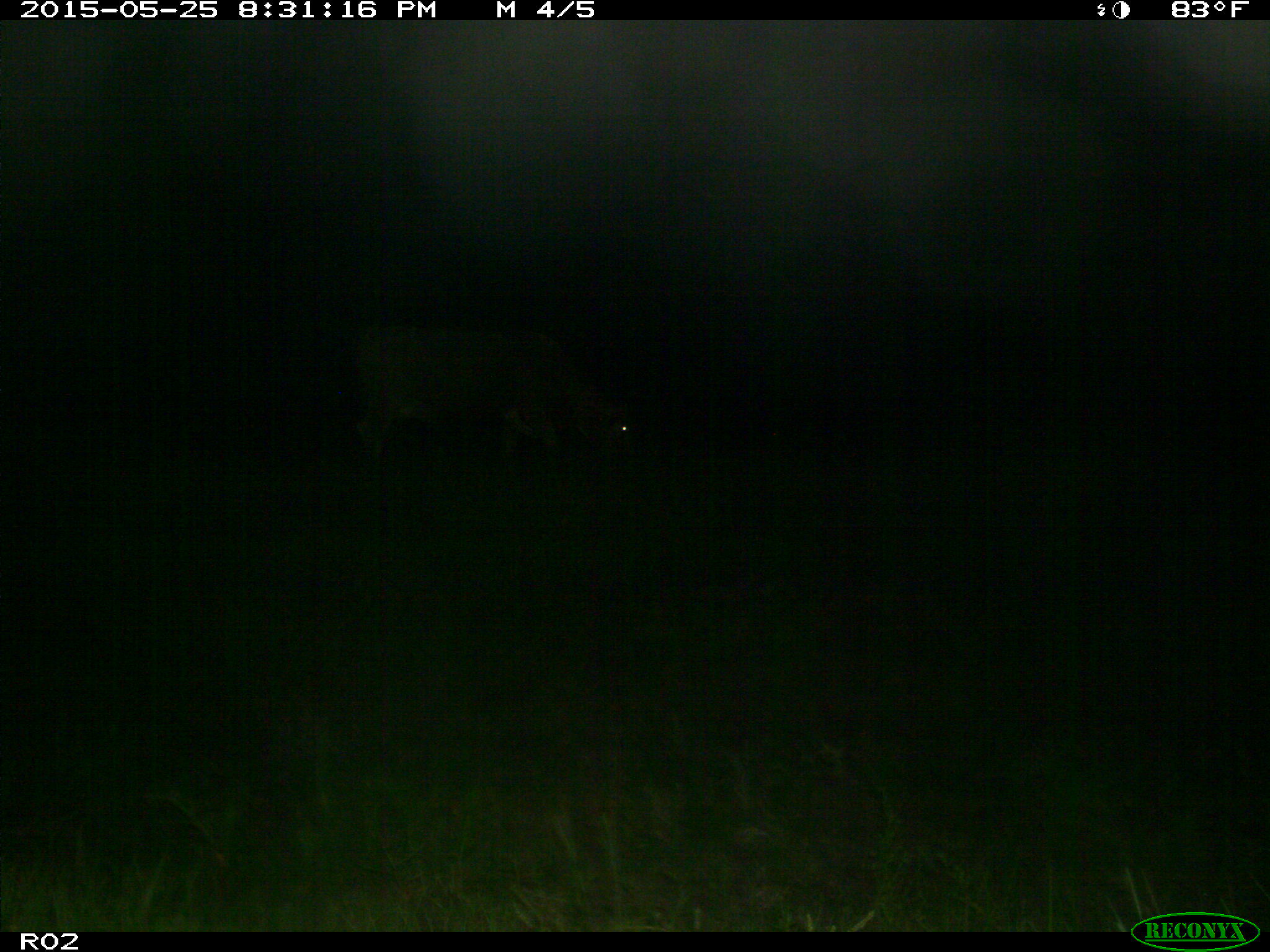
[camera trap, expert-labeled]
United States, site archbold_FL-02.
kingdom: Animalia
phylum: Chordata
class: Mammalia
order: Artiodactyla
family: Bovidae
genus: Bos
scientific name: Bos taurus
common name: domestic cow